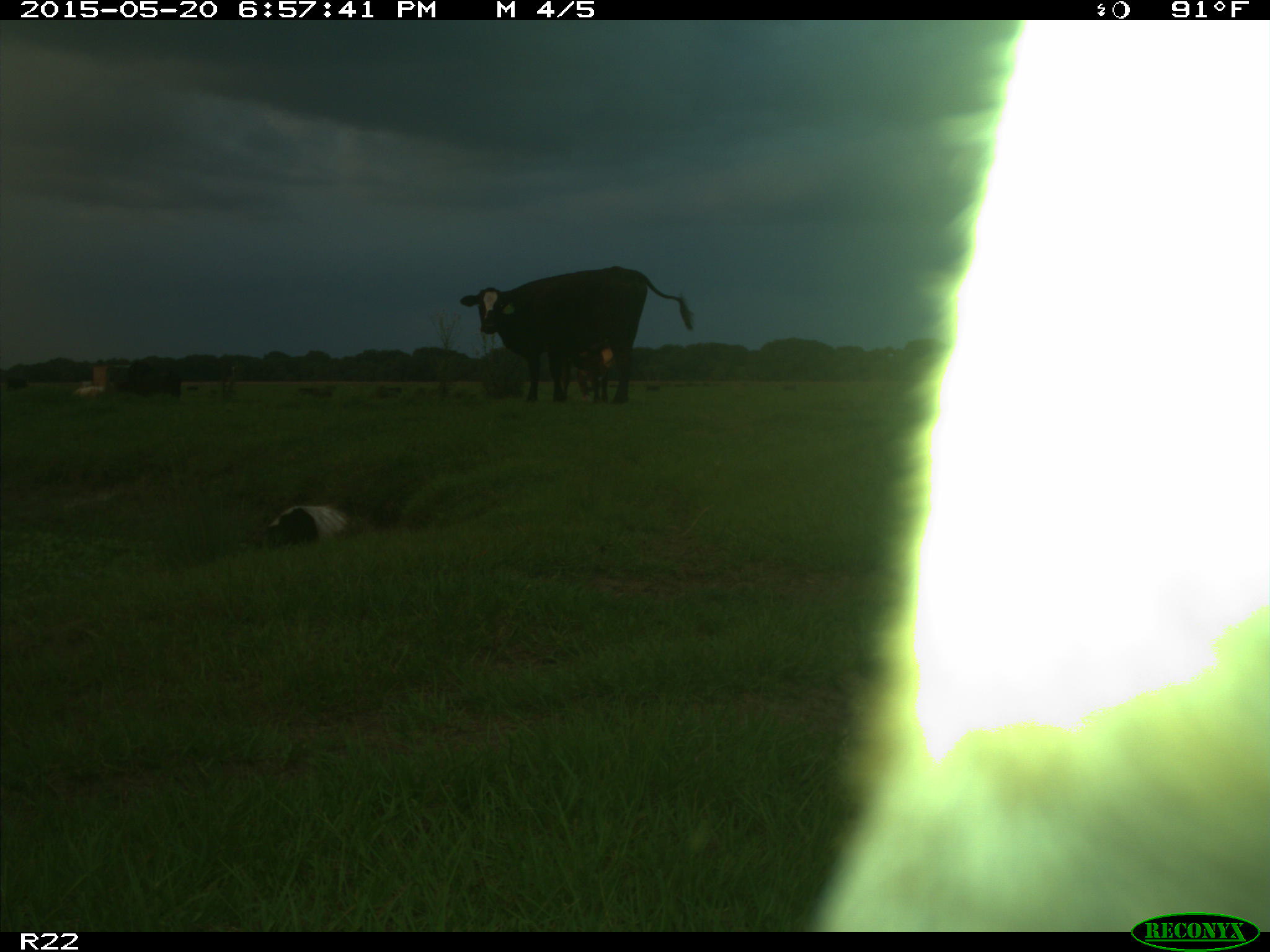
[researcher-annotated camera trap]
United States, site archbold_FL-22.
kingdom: Animalia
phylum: Chordata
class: Mammalia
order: Artiodactyla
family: Bovidae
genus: Bos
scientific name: Bos taurus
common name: domestic cow